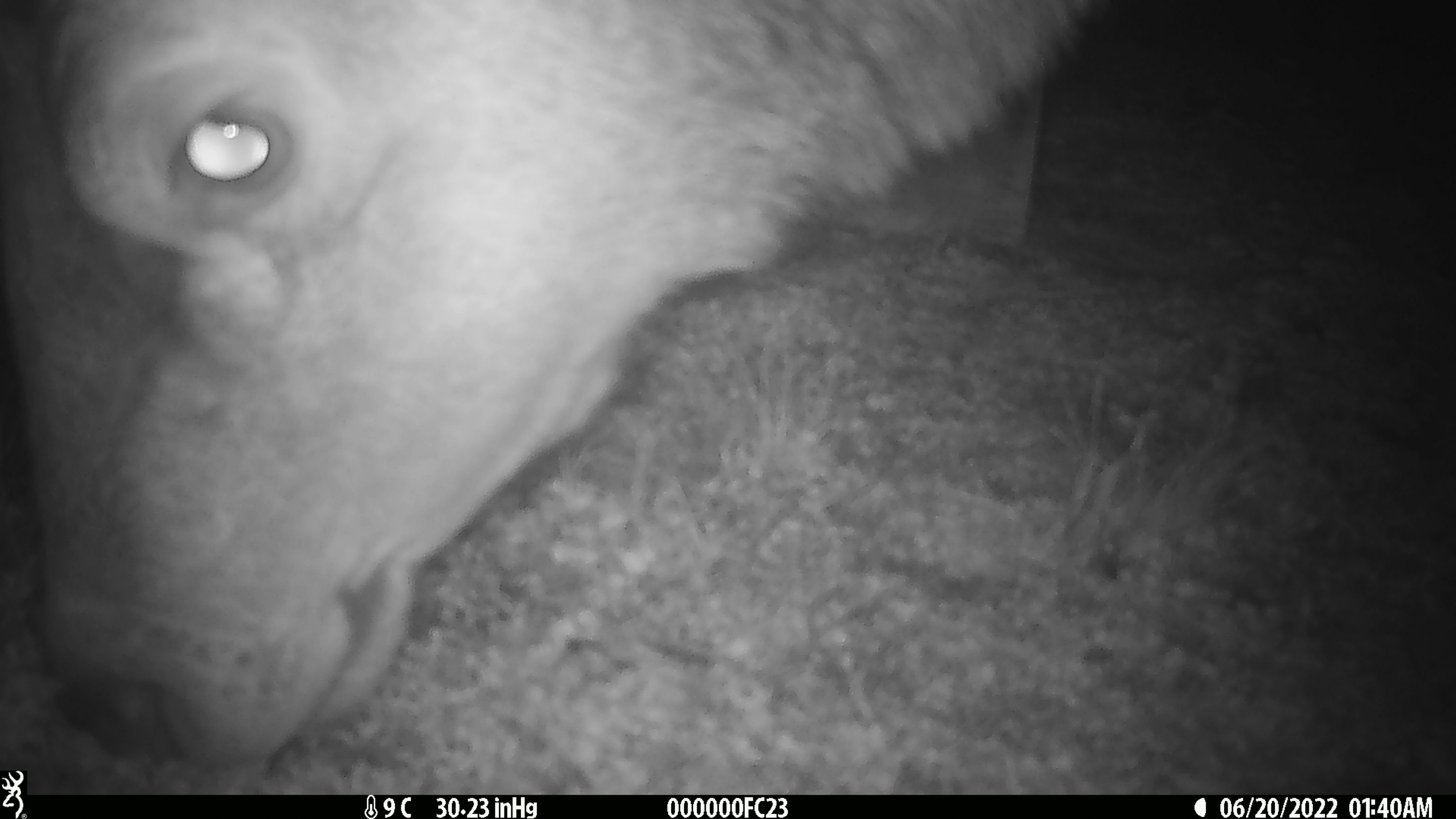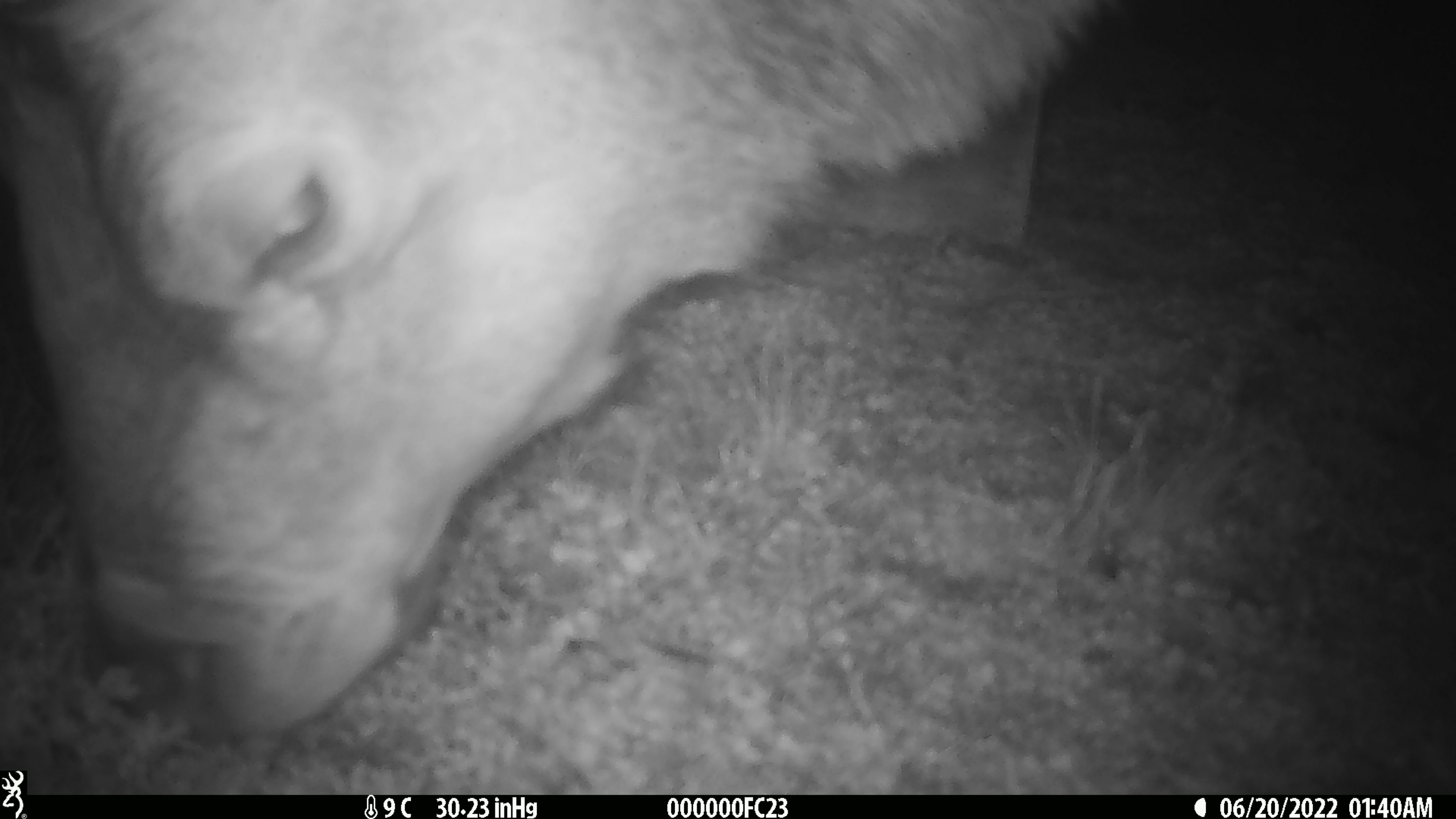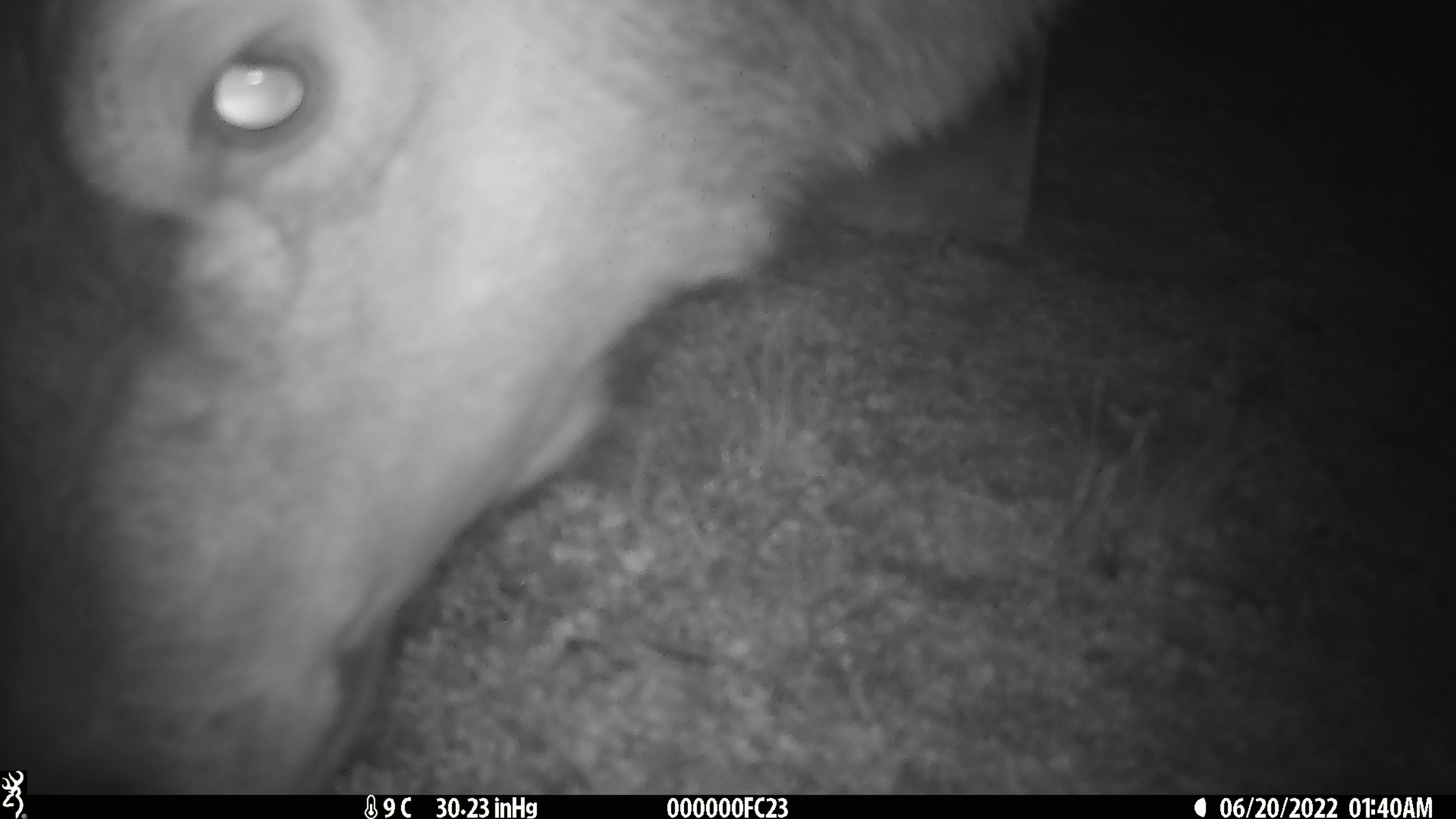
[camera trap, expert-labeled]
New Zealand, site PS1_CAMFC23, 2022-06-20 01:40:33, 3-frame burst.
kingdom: Animalia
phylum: Chordata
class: Mammalia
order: Artiodactyla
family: Cervidae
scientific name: Cervidae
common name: deer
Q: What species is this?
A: Deer (Cervidae).